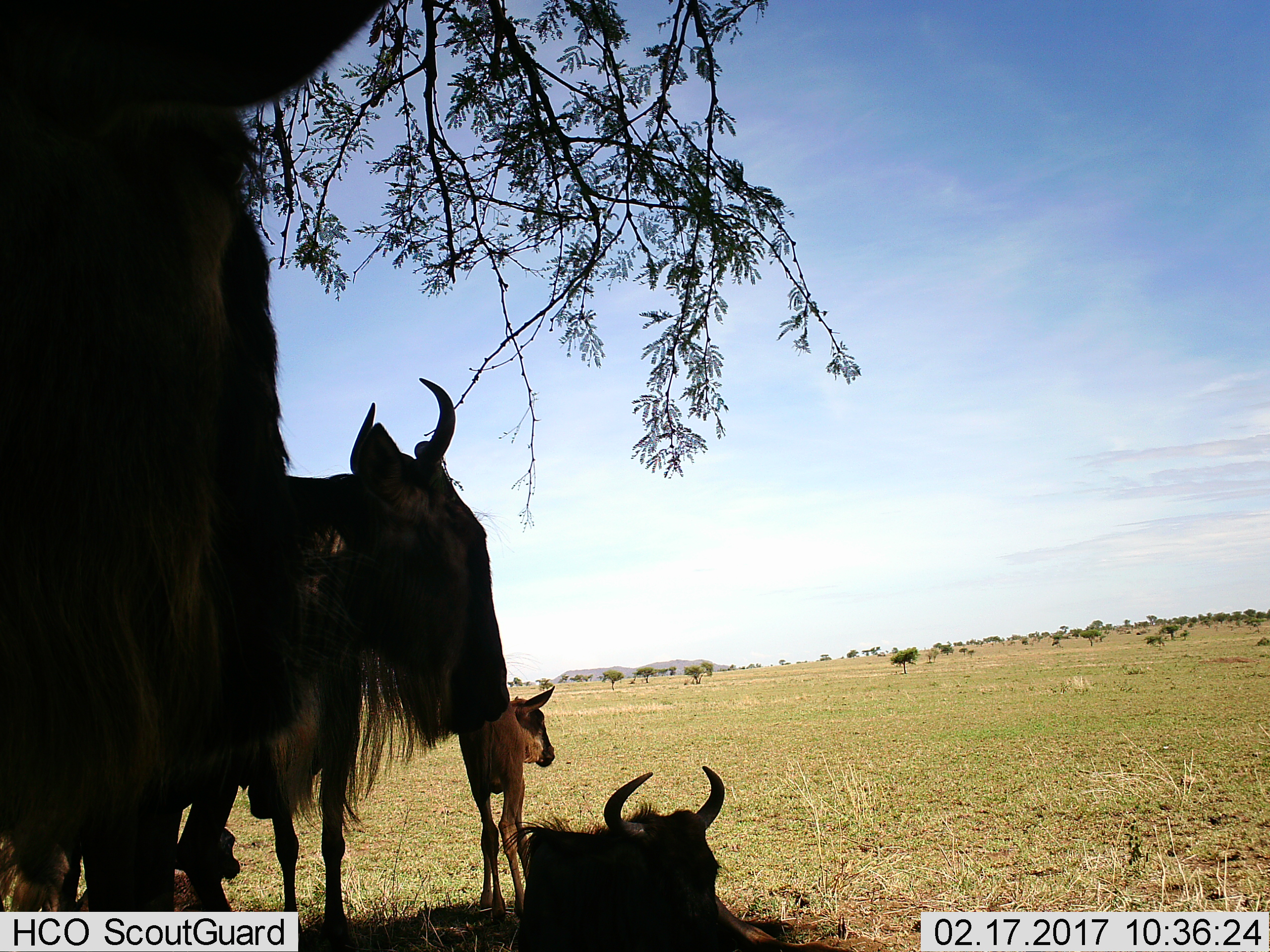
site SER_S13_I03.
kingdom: Animalia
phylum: Chordata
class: Mammalia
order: Artiodactyla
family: Bovidae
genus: Connochaetes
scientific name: Connochaetes taurinus taurinus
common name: blue wildebeest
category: wildebeestblue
Wildebeestblue (blue wildebeest) (Connochaetes taurinus taurinus), count 4. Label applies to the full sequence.